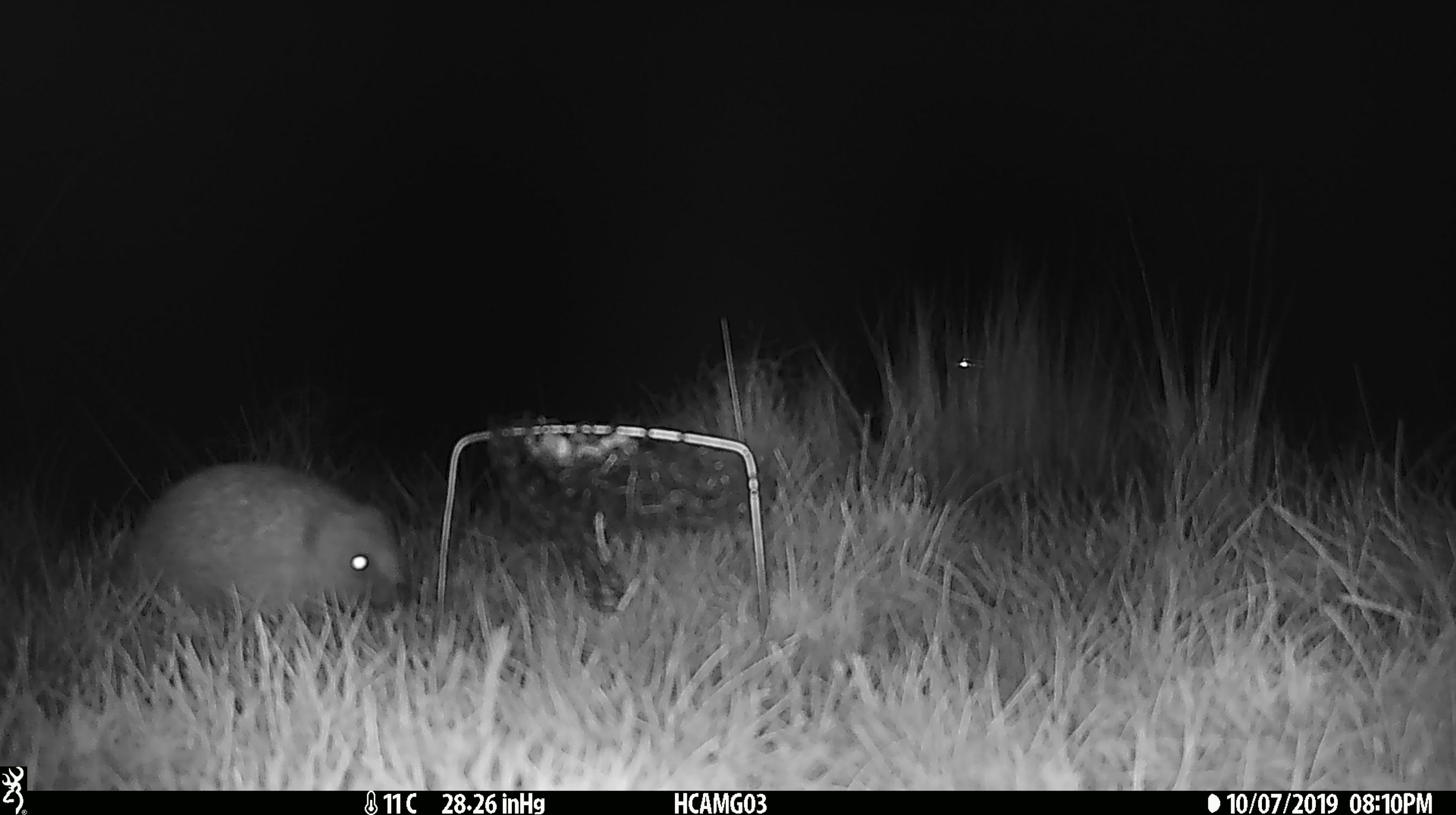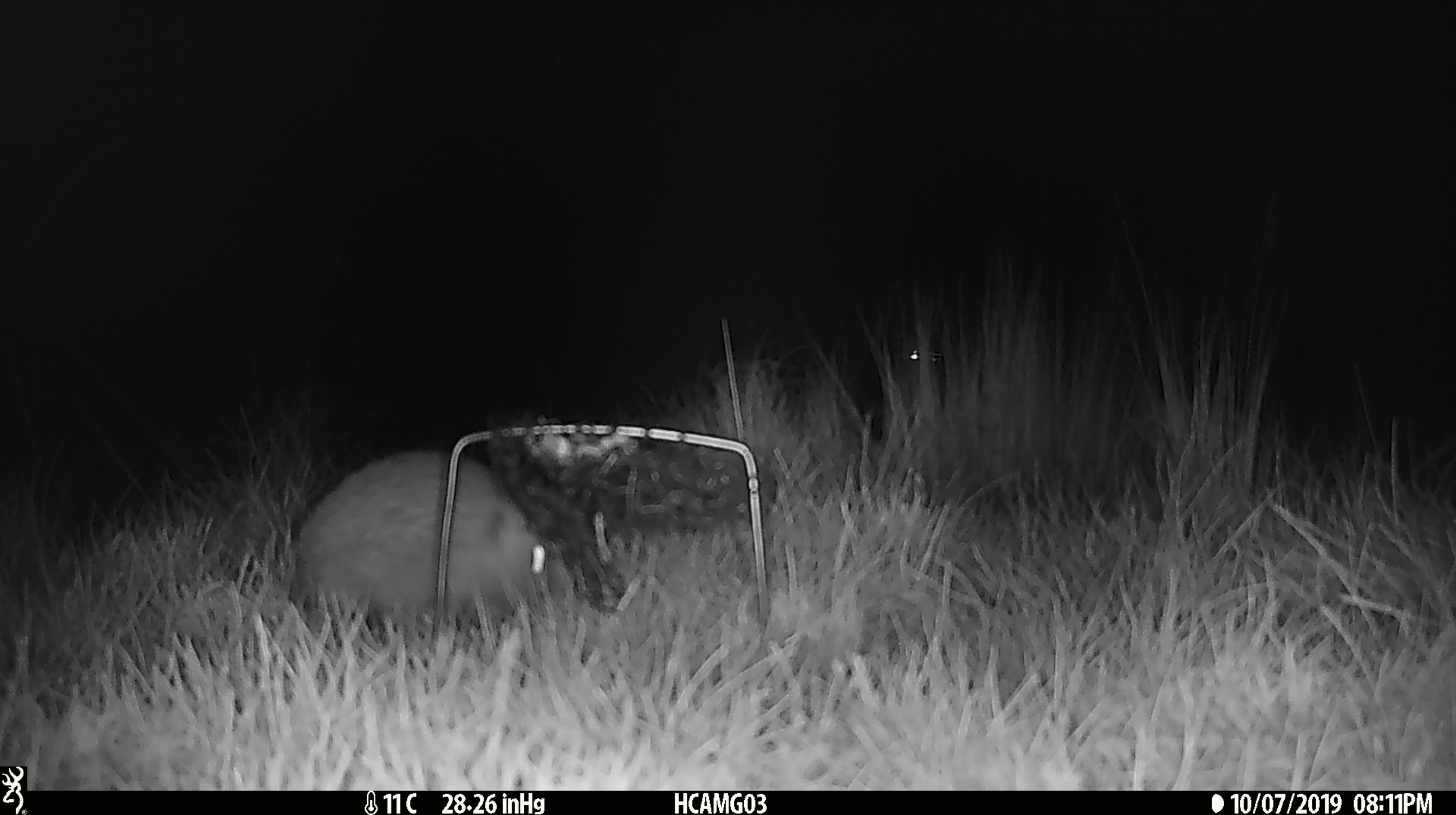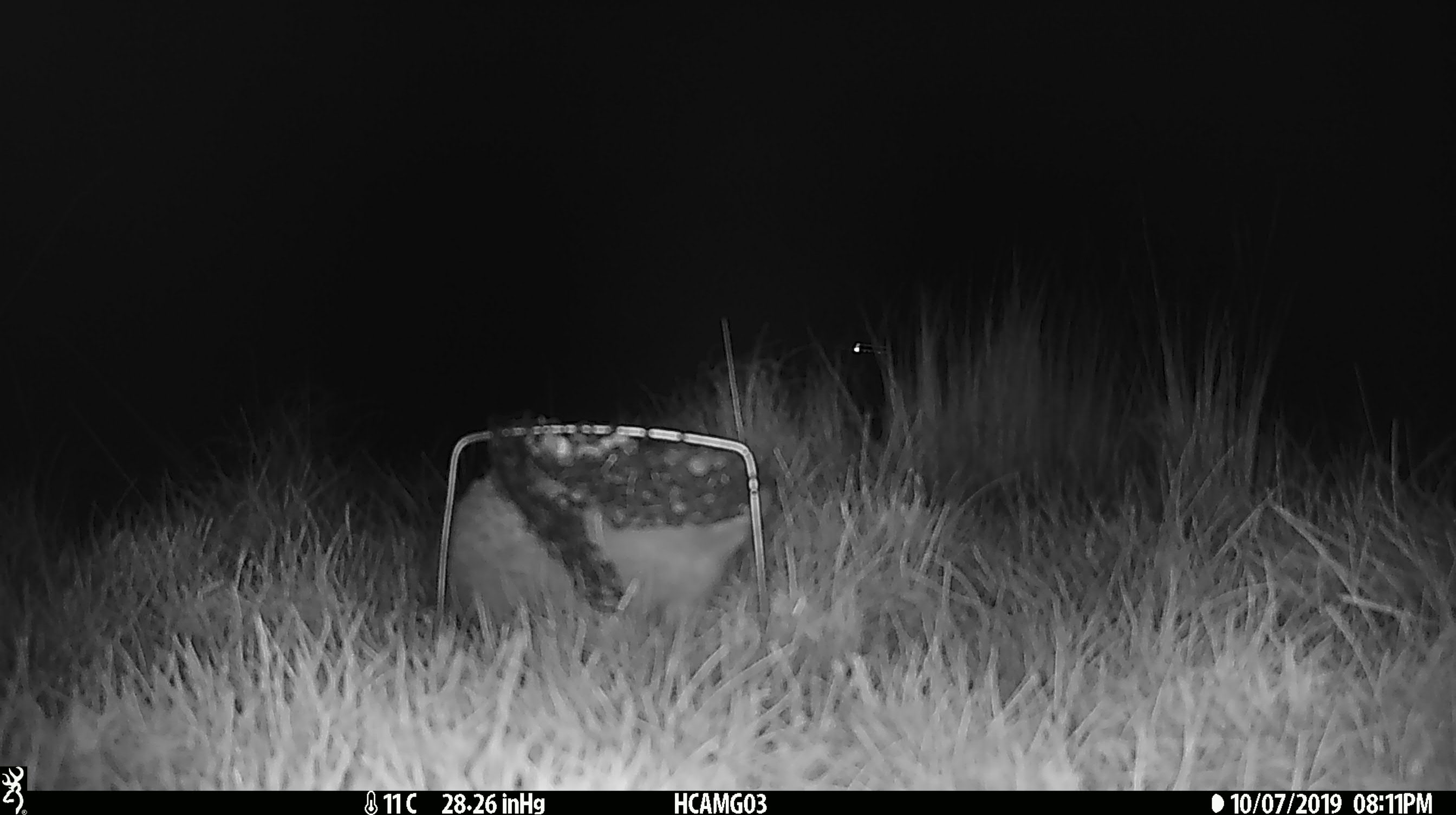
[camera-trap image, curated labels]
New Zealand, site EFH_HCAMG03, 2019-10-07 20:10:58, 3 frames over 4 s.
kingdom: Animalia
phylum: Chordata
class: Mammalia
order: Eulipotyphla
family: Erinaceidae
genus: Erinaceus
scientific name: Erinaceus europaeus europaeus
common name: european hedgehog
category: hedgehog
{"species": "hedgehog (european hedgehog) (Erinaceus europaeus europaeus)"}